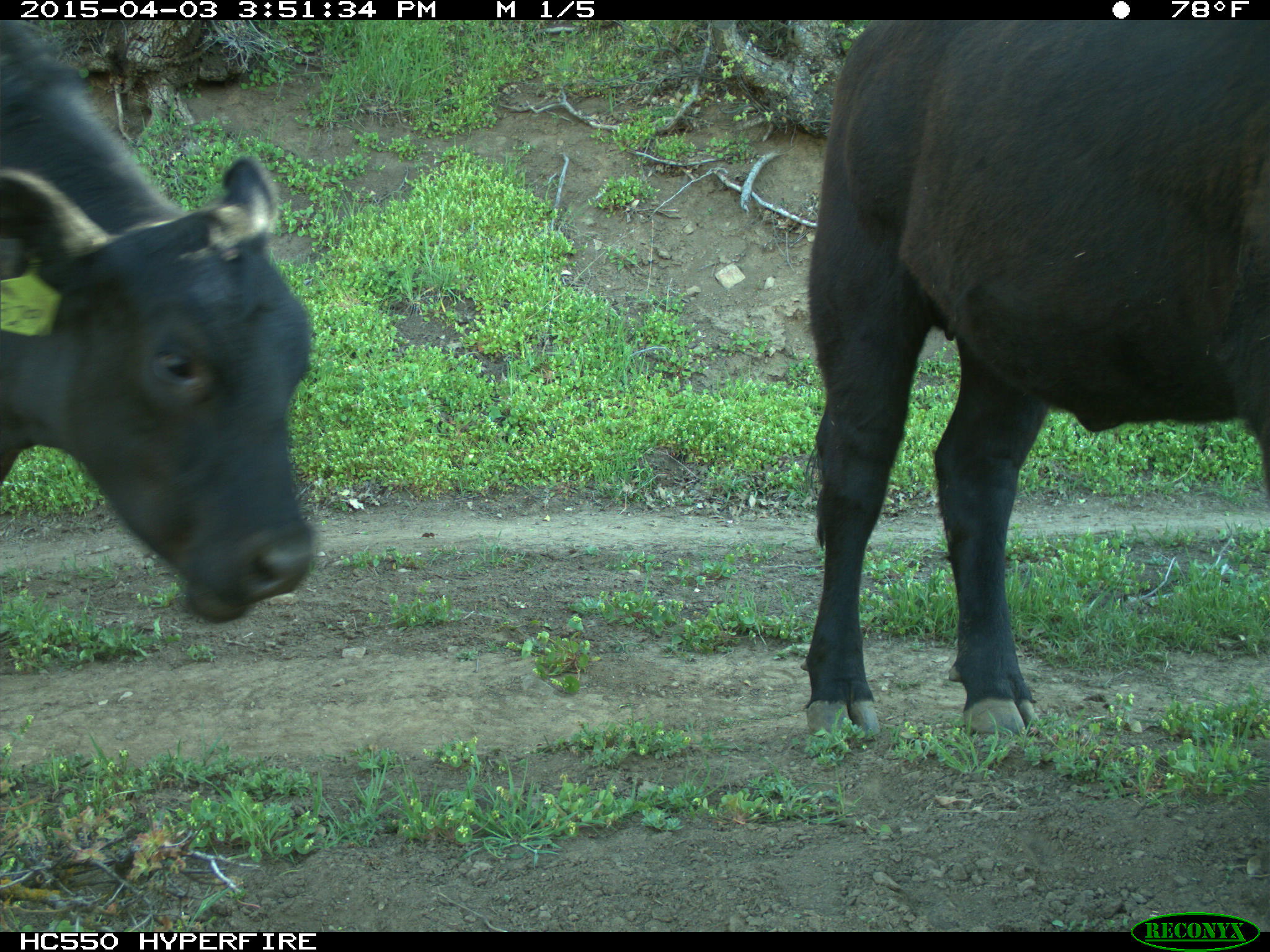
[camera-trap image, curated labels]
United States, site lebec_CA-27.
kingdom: Animalia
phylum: Chordata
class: Mammalia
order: Artiodactyla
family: Bovidae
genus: Bos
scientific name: Bos taurus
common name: domestic cow